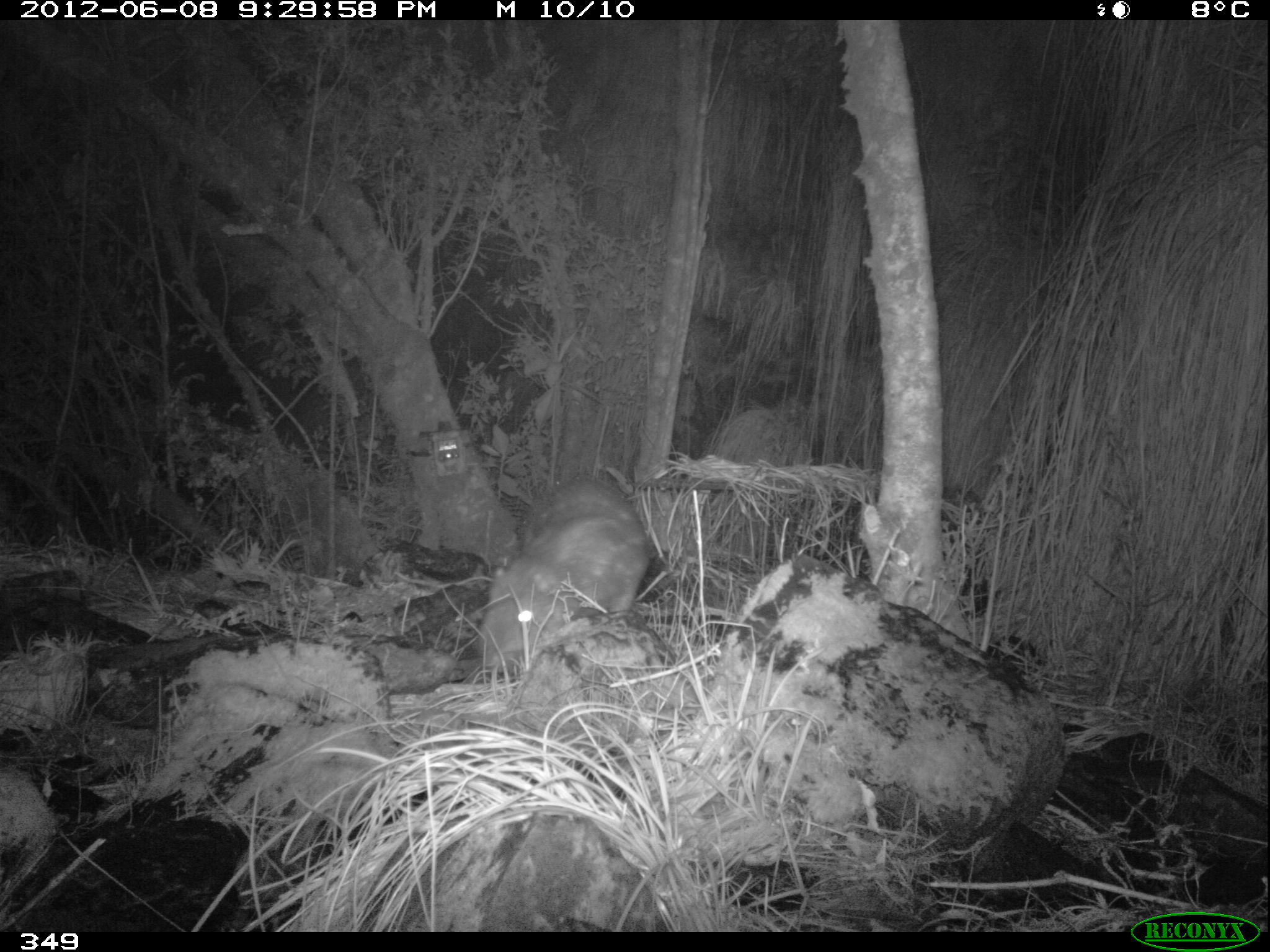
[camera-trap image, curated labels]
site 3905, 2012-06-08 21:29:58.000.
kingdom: Animalia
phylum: Chordata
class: Mammalia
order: Rodentia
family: Cuniculidae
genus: Cuniculus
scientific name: Cuniculus taczanowskii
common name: mountain paca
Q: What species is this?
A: Cuniculus taczanowskii (mountain paca).